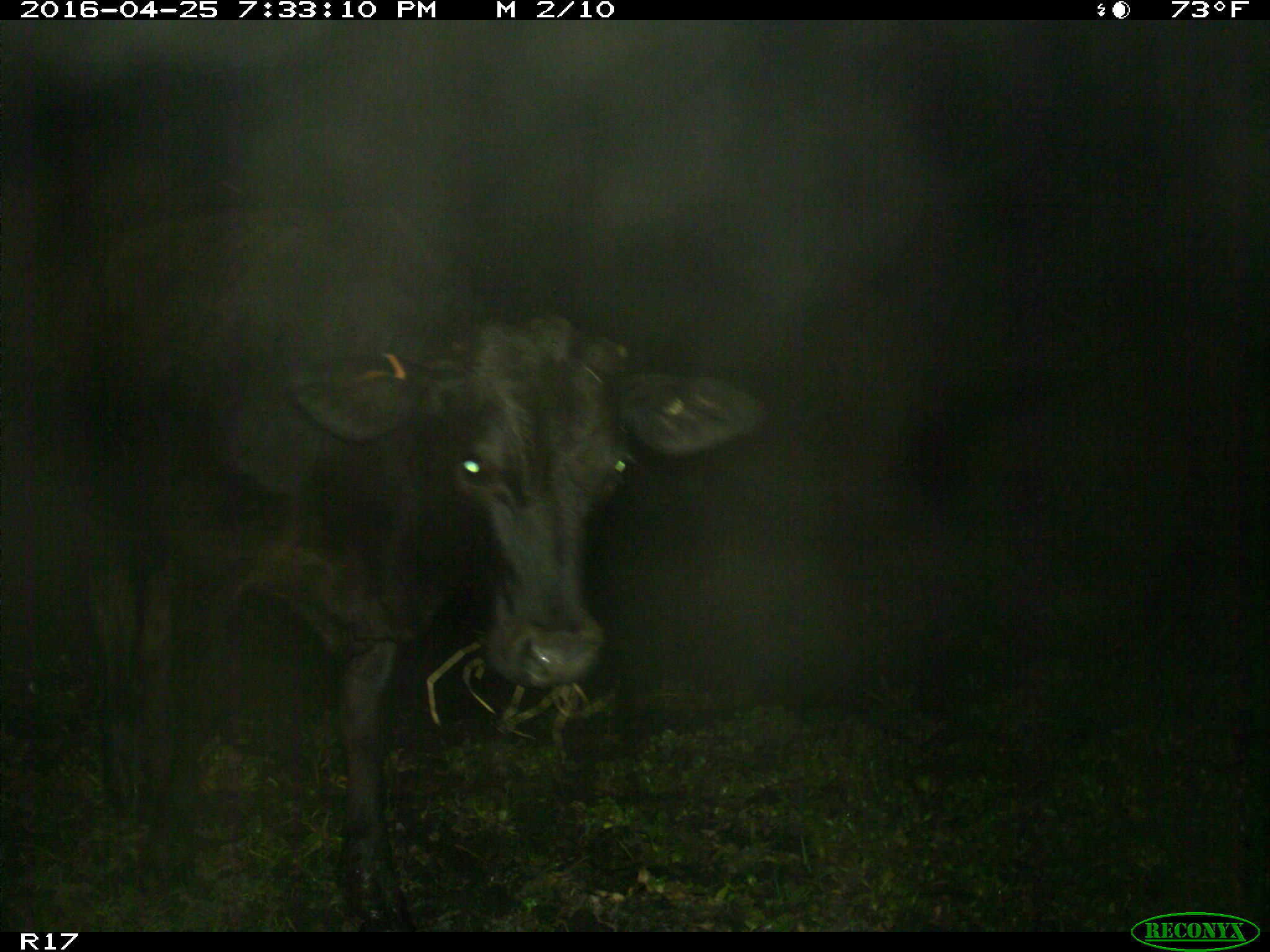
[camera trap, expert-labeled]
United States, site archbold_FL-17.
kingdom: Animalia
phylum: Chordata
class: Mammalia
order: Artiodactyla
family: Bovidae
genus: Bos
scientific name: Bos taurus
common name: domestic cow